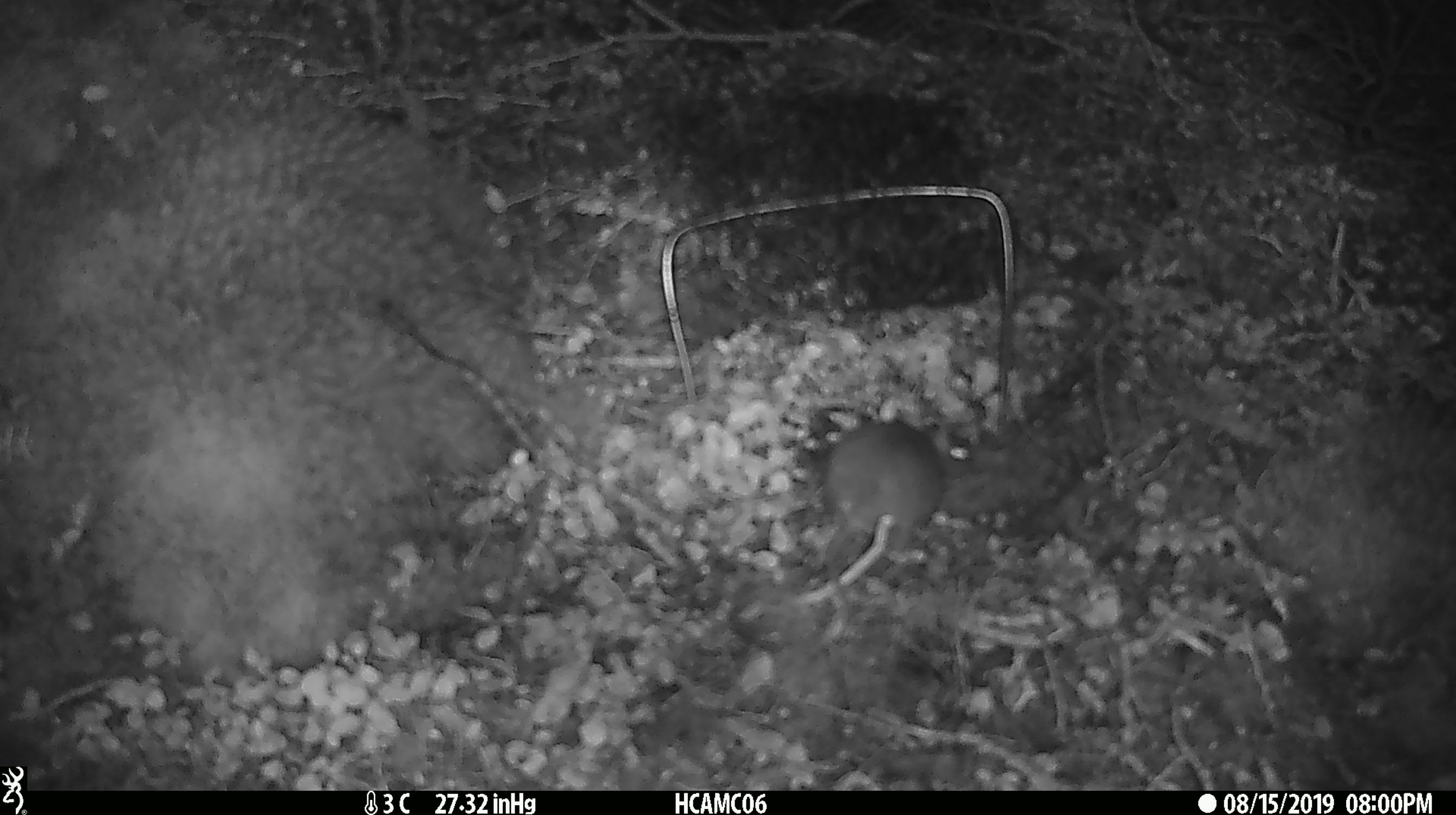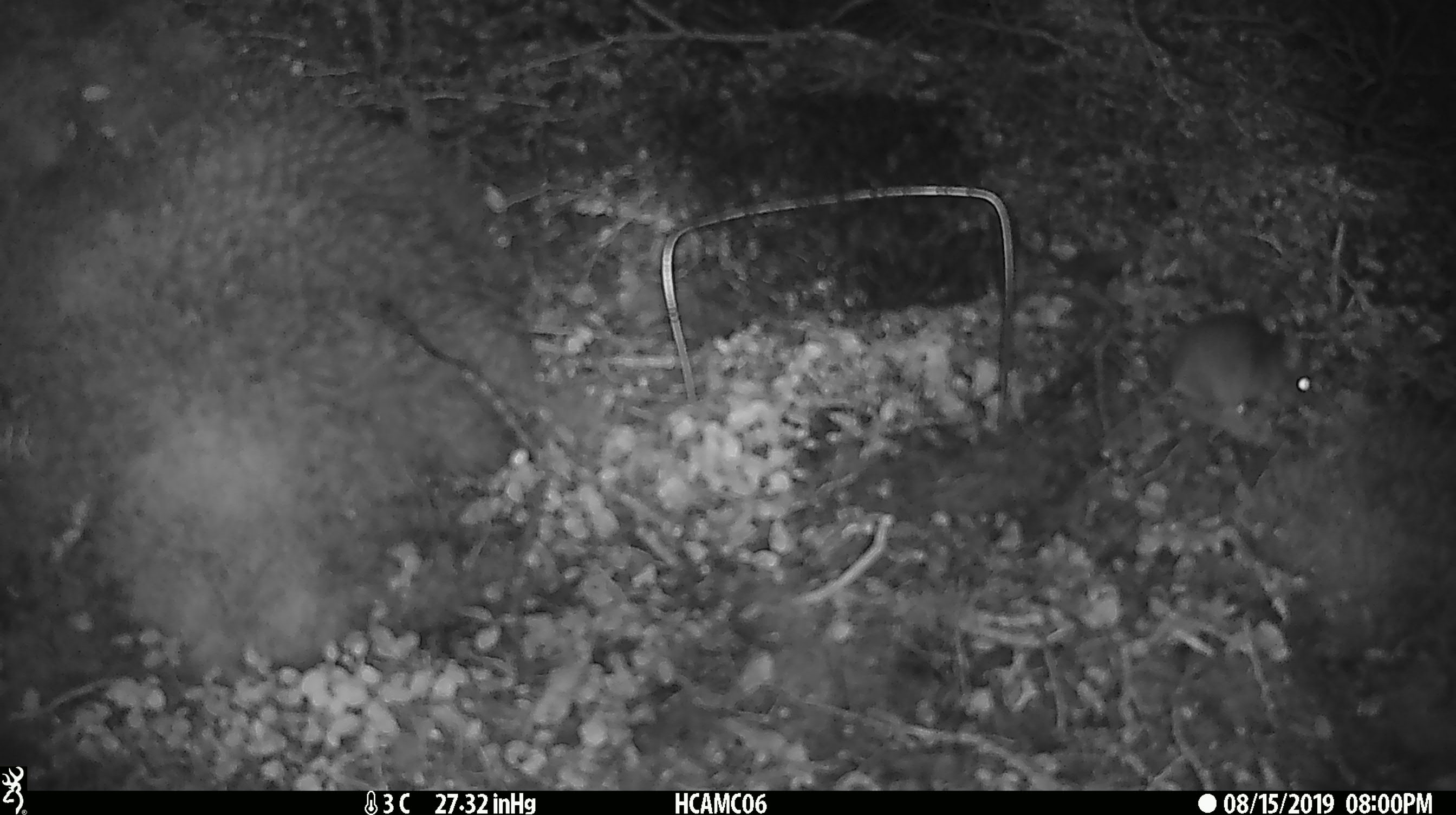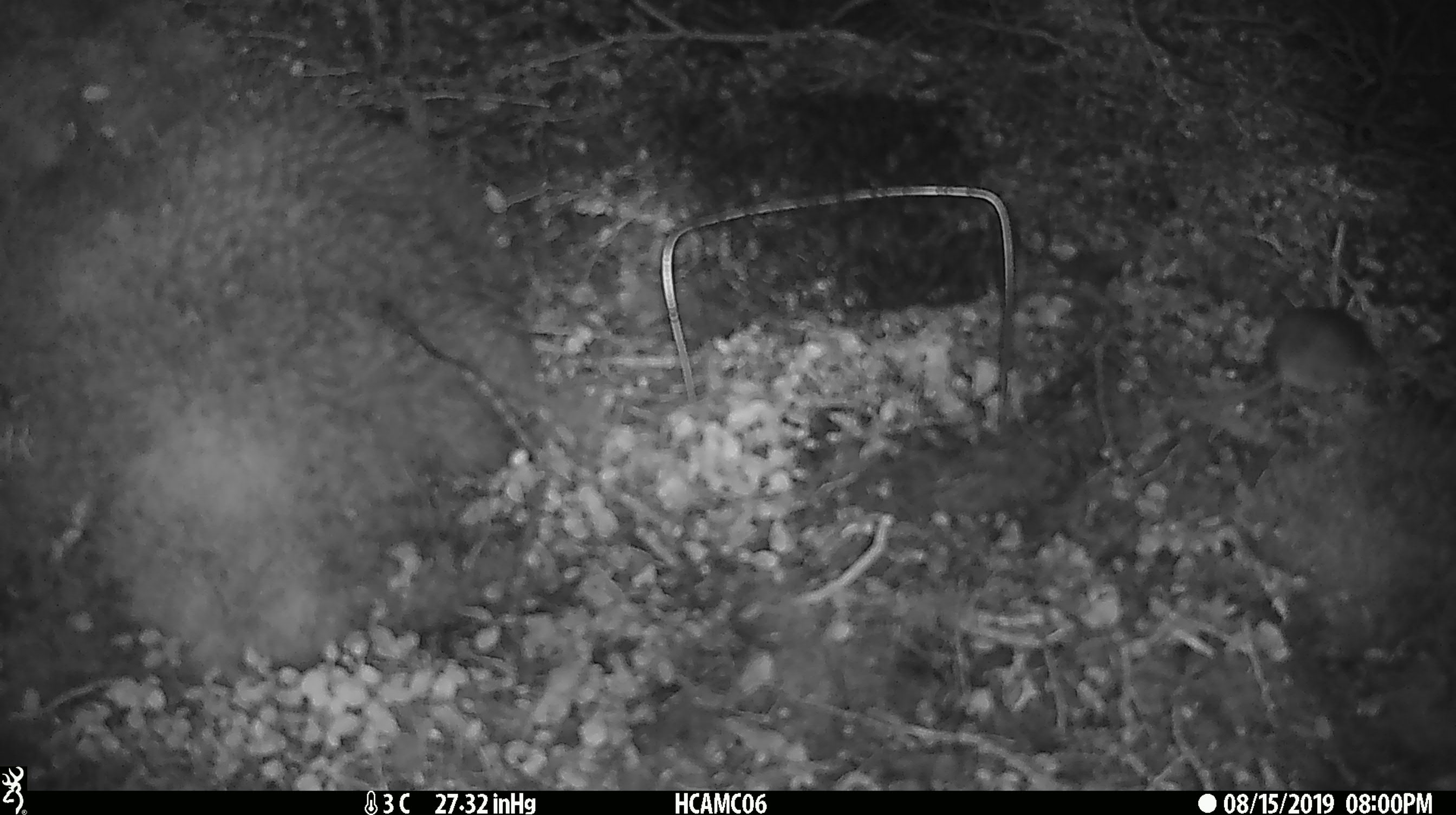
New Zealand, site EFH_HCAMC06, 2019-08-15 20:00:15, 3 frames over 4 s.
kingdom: Animalia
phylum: Chordata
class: Mammalia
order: Rodentia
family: Muridae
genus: Mus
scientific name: Mus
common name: mouse